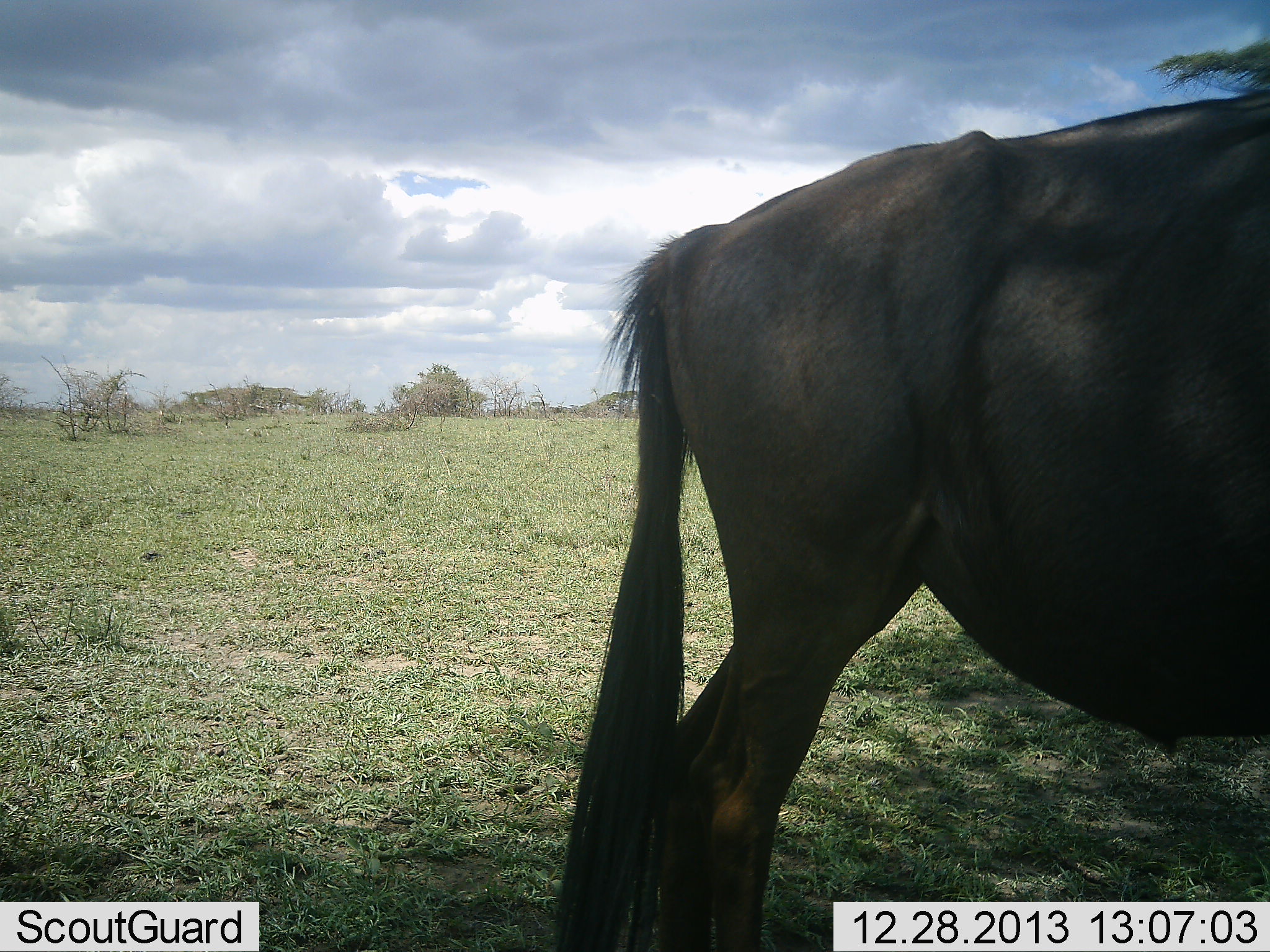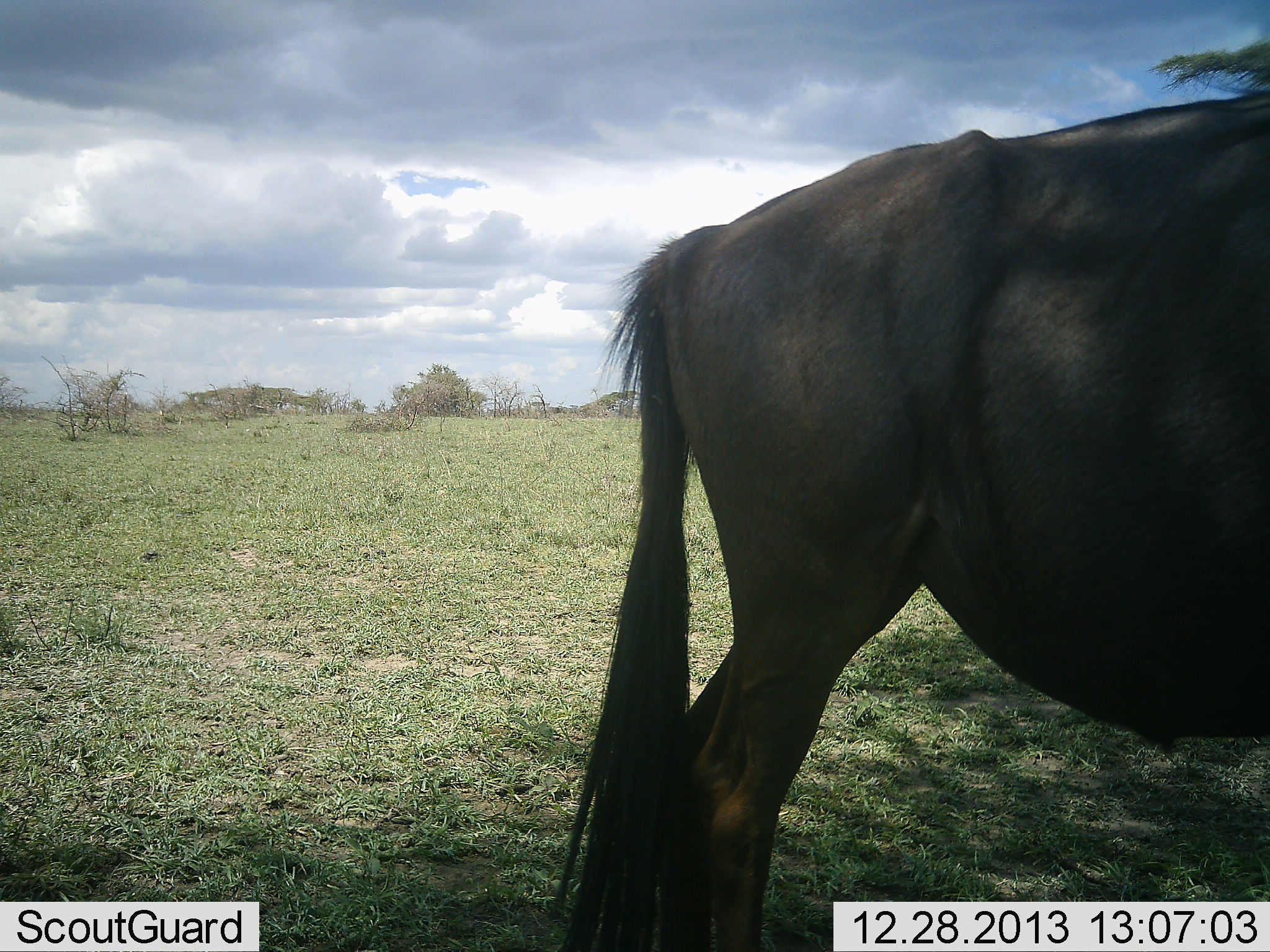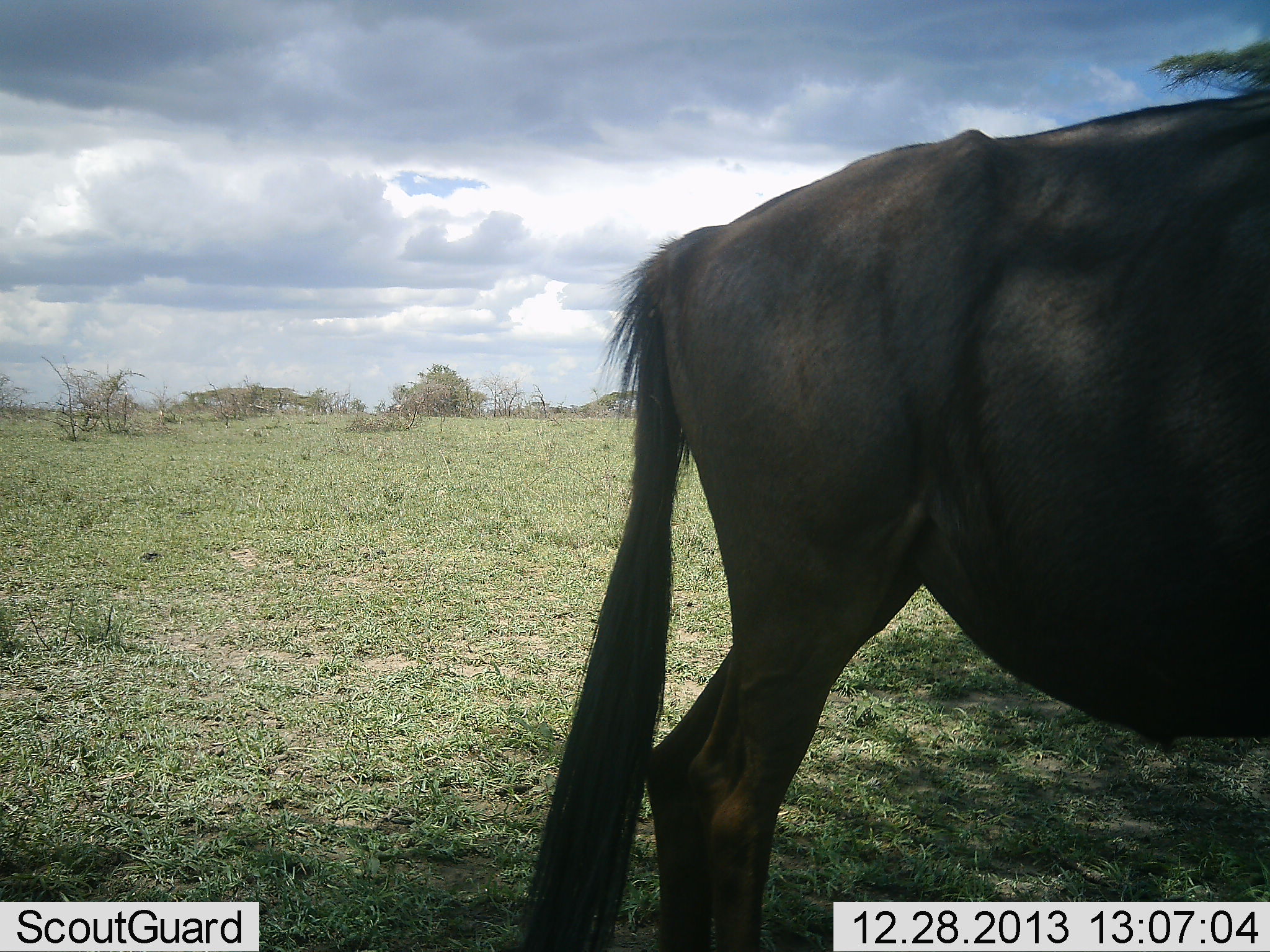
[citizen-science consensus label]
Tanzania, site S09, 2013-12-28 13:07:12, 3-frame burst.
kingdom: Animalia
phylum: Chordata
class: Mammalia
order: Artiodactyla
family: Bovidae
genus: Connochaetes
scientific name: Connochaetes taurinus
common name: blue wildebeest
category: wildebeest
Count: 1.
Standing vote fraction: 90%.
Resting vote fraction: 10%.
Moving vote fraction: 0%.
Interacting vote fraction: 0%.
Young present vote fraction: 0%.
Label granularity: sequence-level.